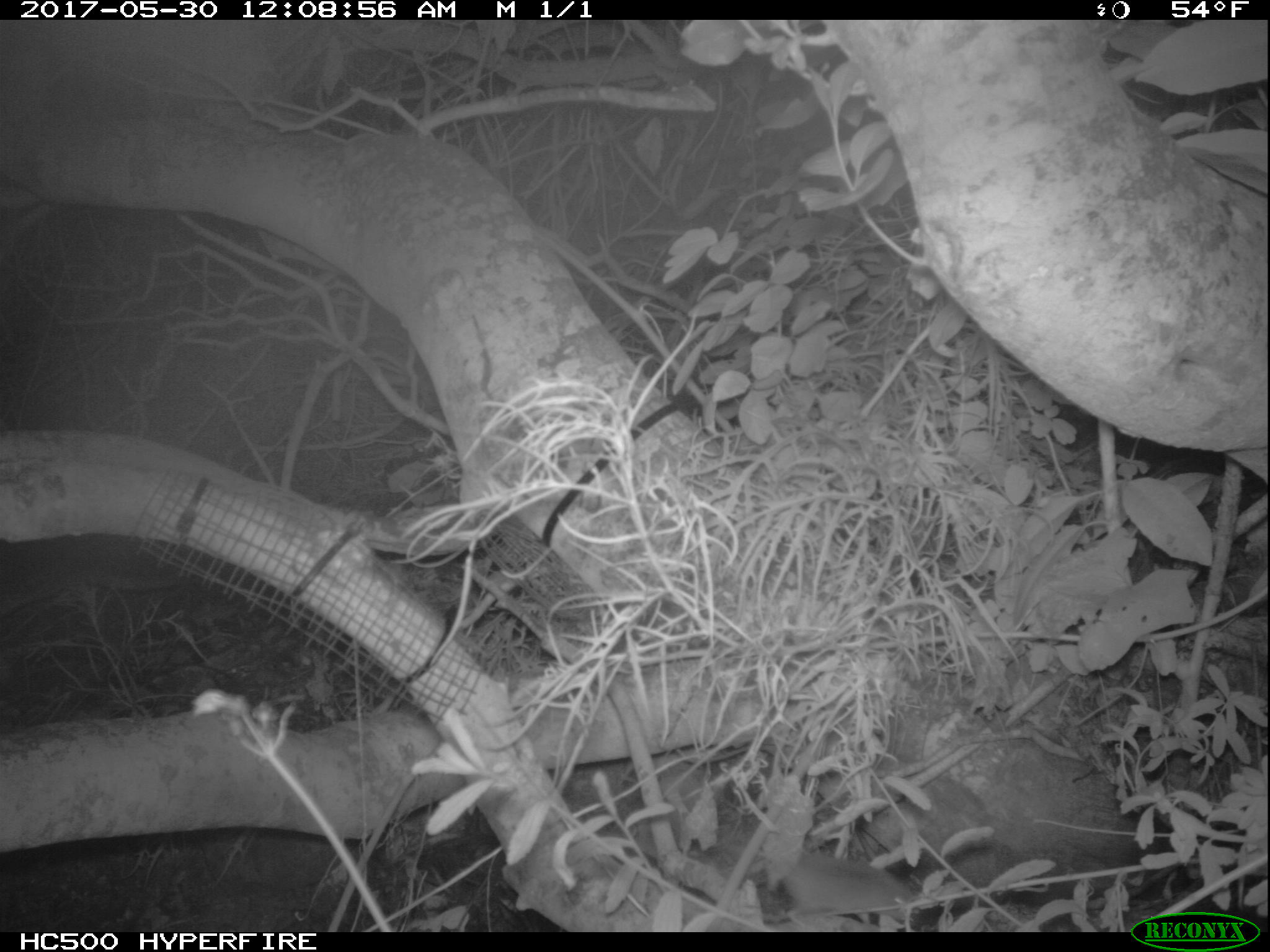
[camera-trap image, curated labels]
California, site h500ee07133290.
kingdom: Animalia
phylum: Chordata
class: Mammalia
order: Rodentia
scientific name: Rodentia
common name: rodent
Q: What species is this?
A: Rodent (Rodentia).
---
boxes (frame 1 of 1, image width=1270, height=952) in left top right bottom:
rodent: 780 854 915 928